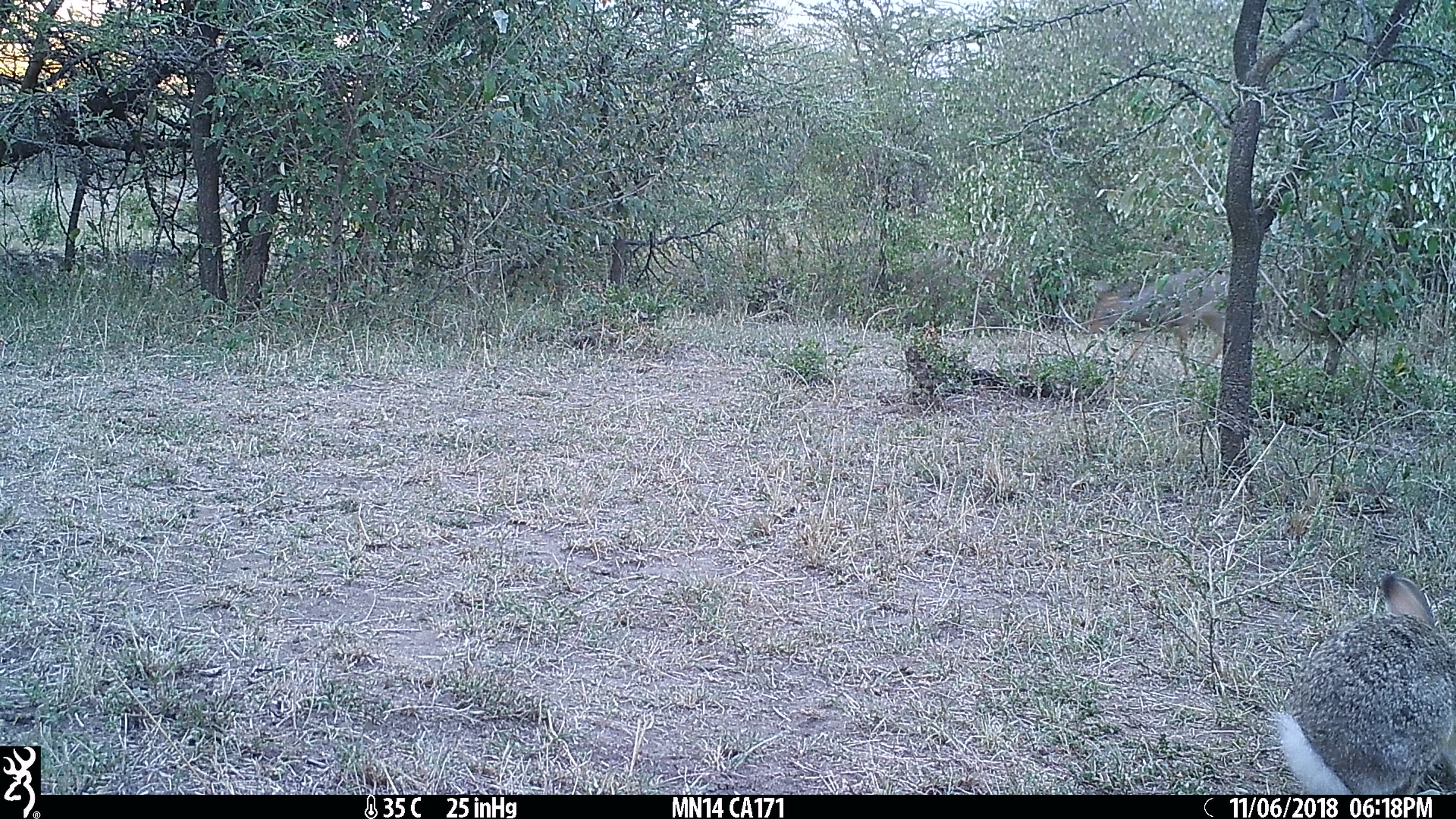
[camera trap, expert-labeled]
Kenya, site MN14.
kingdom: Animalia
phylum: Chordata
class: Mammalia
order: Artiodactyla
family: Bovidae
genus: Madoqua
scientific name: Madoqua kirkii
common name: kirk's dik-dik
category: dikdik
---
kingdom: Animalia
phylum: Chordata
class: Mammalia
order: Lagomorpha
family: Leporidae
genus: Lepus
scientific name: Lepus capensis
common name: cape hare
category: hare